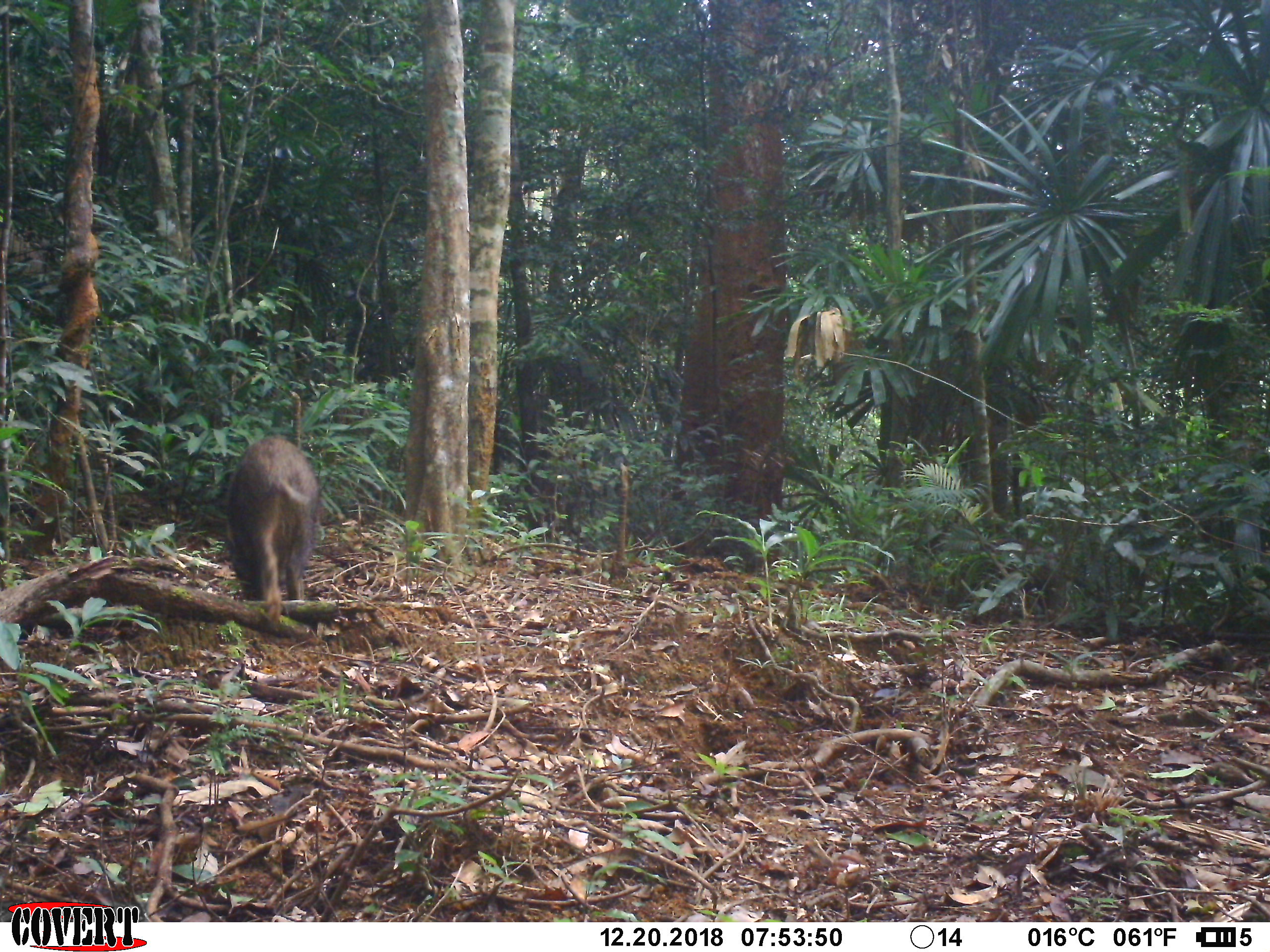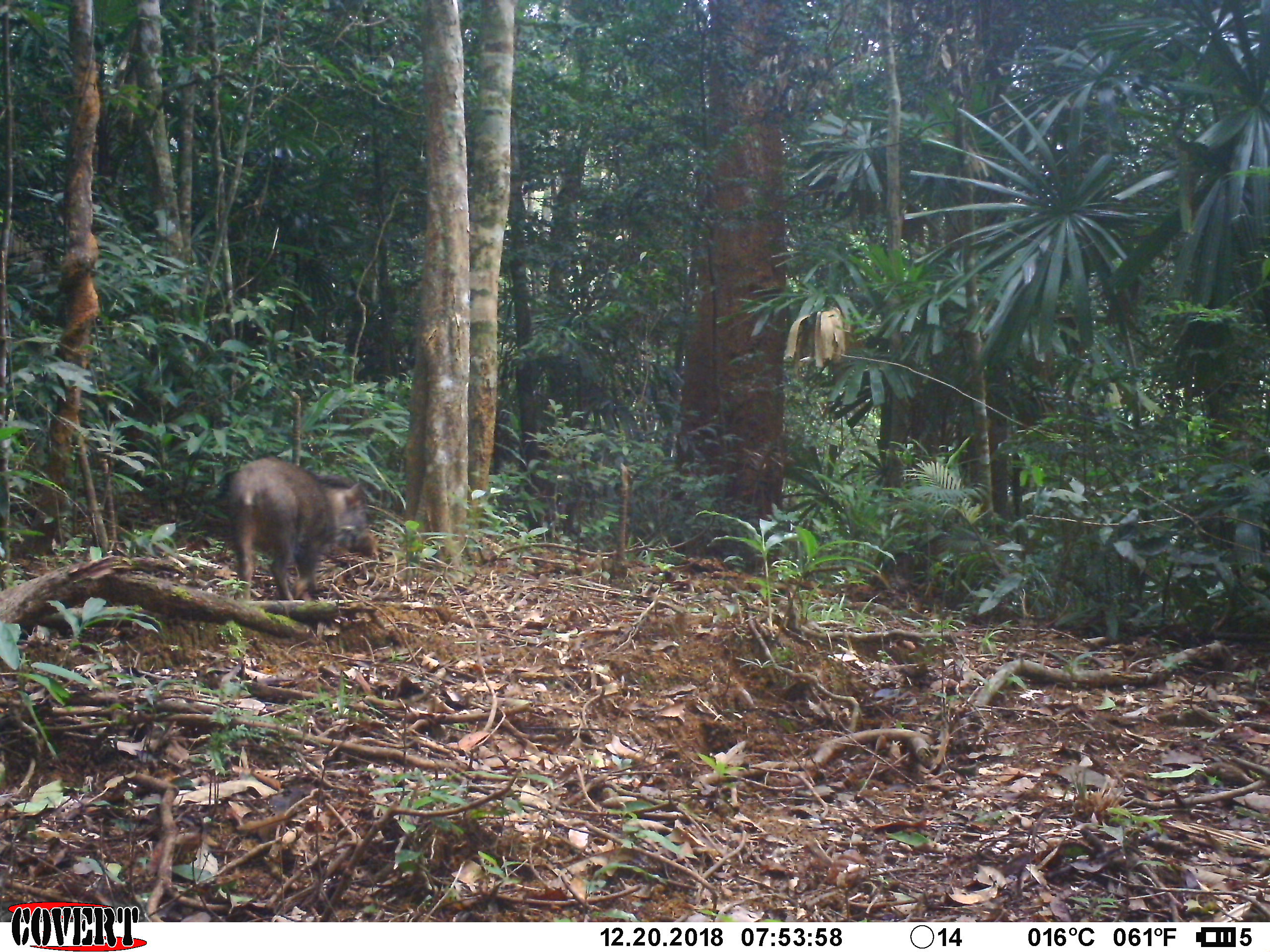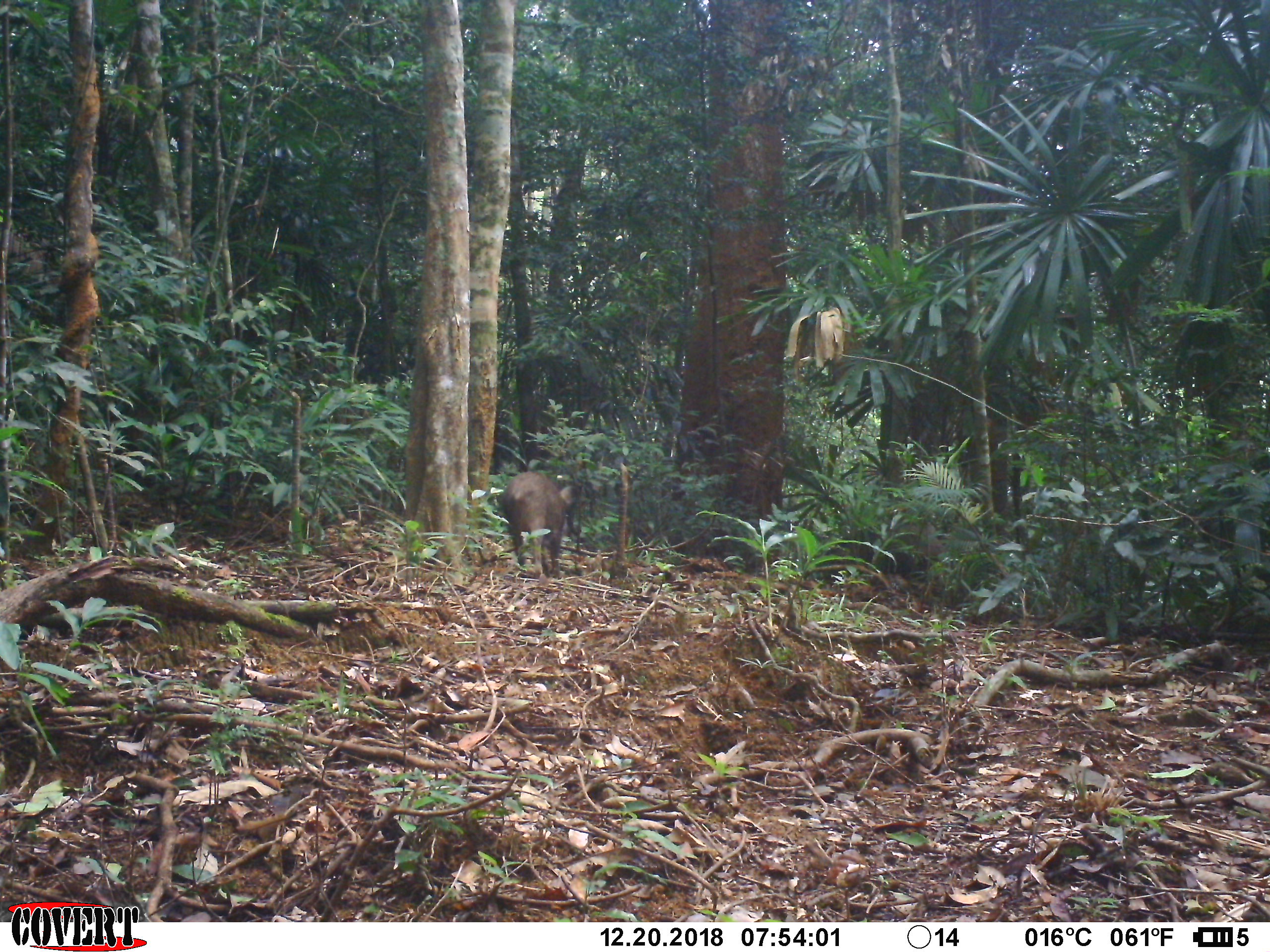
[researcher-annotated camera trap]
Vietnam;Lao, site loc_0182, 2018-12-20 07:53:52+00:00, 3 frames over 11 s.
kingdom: Animalia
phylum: Chordata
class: Mammalia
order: Artiodactyla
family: Suidae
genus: Sus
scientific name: Sus scrofa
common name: eurasian wild pig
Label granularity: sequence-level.